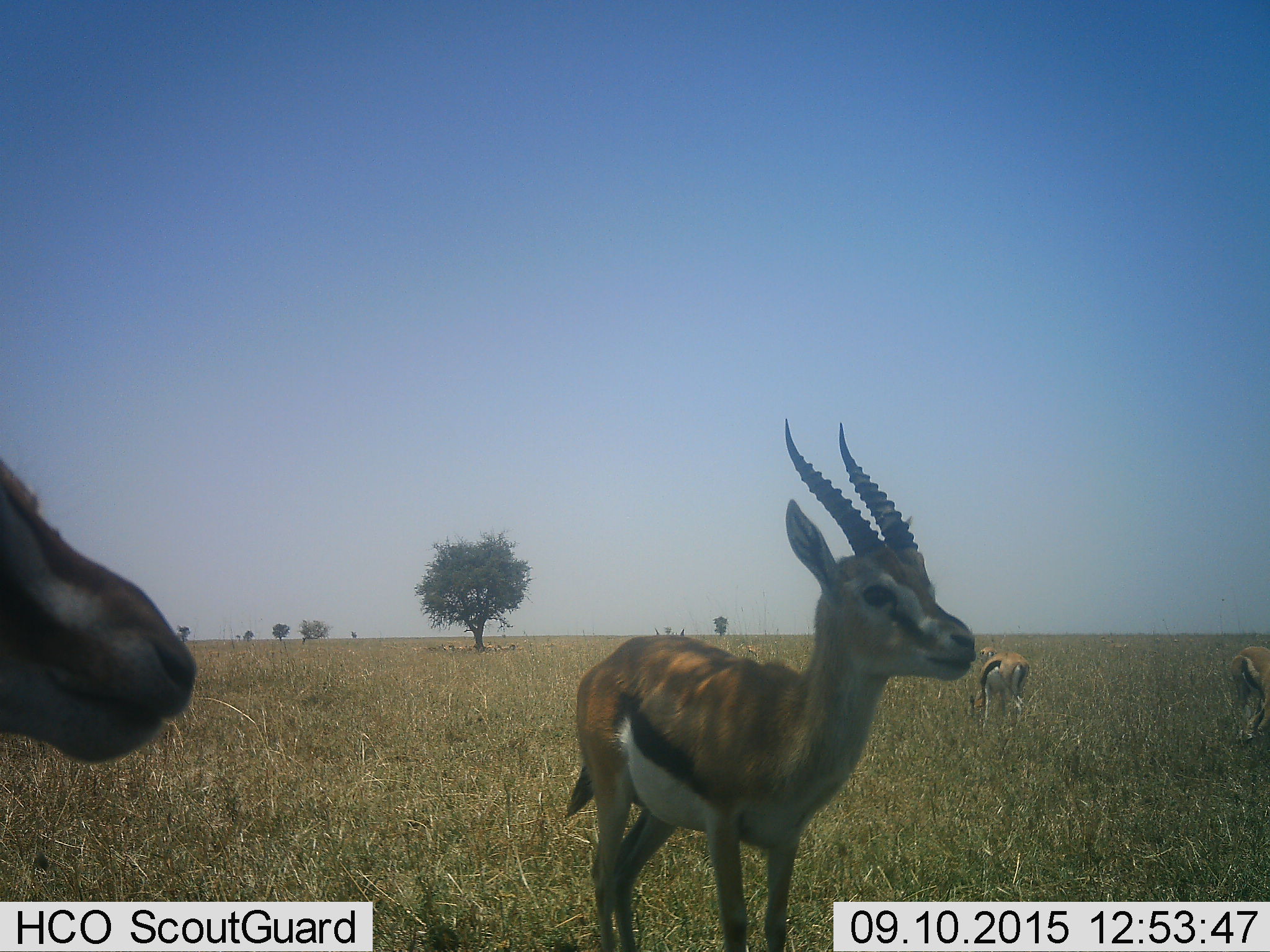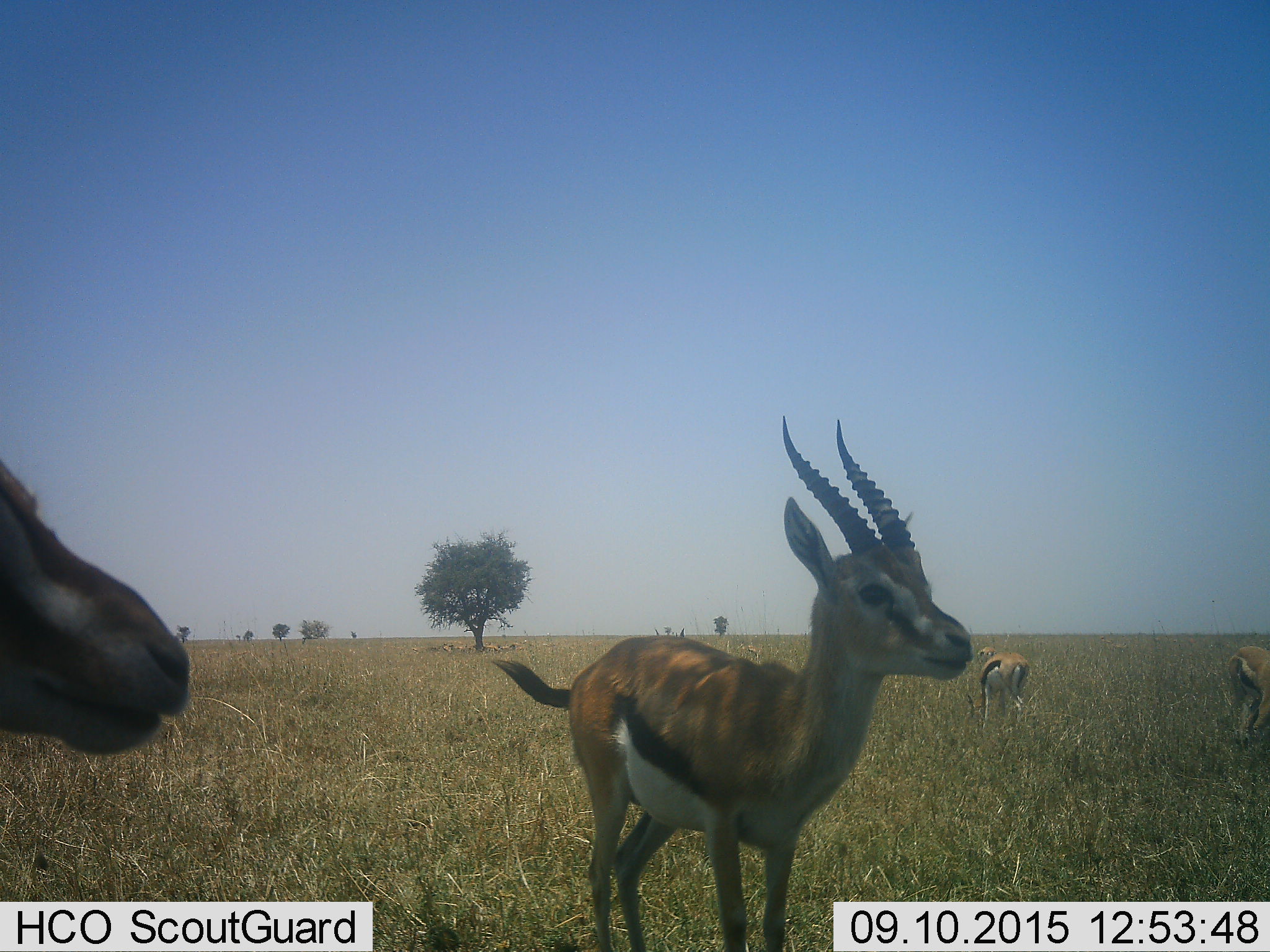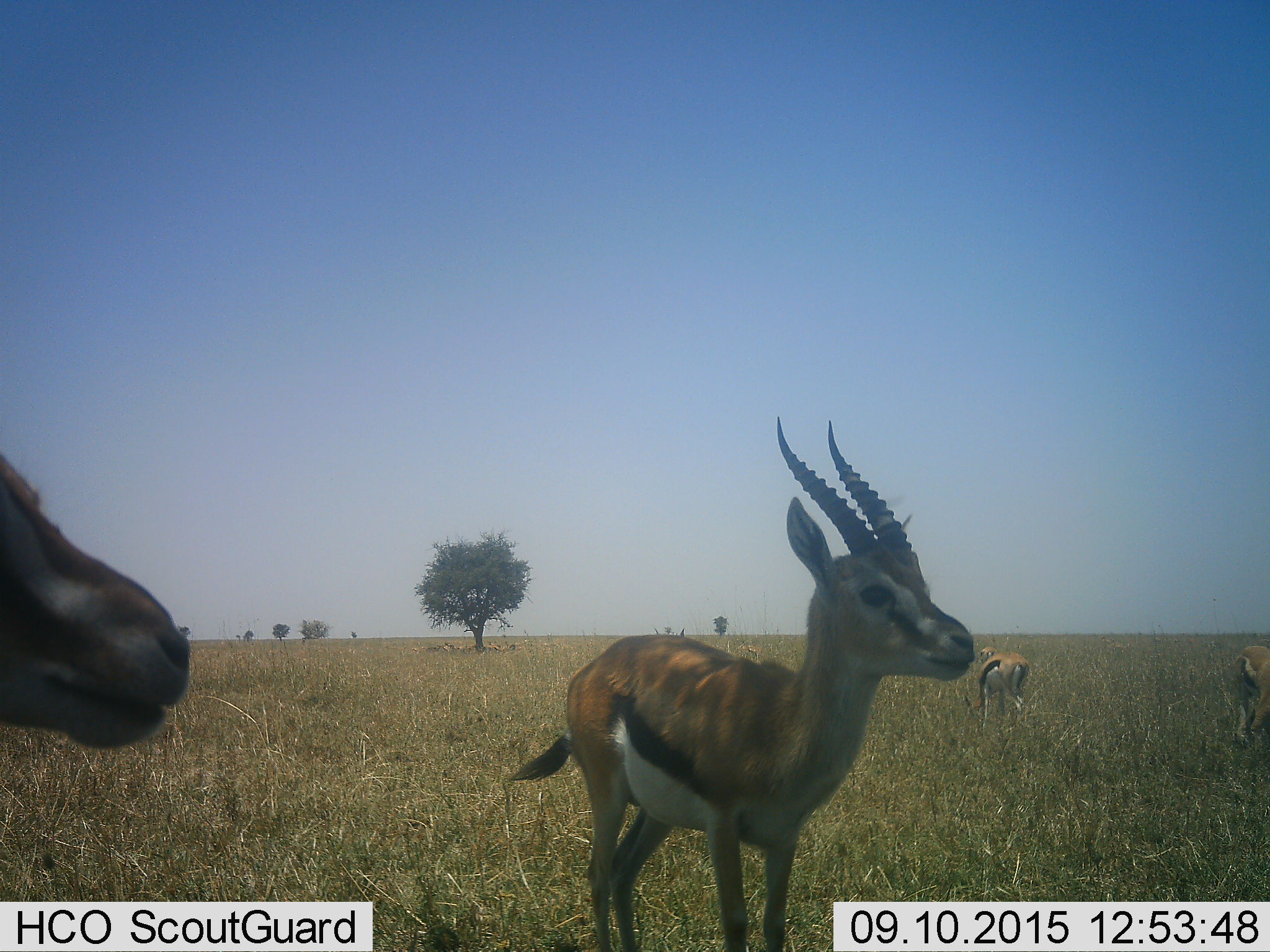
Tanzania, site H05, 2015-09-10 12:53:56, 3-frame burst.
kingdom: Animalia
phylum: Chordata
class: Mammalia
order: Artiodactyla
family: Bovidae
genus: Eudorcas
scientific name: Eudorcas thomsonii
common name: thomson's gazelle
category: gazellethomsons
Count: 5.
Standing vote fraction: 100%.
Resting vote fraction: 10%.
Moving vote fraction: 20%.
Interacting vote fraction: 10%.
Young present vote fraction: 10%.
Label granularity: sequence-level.